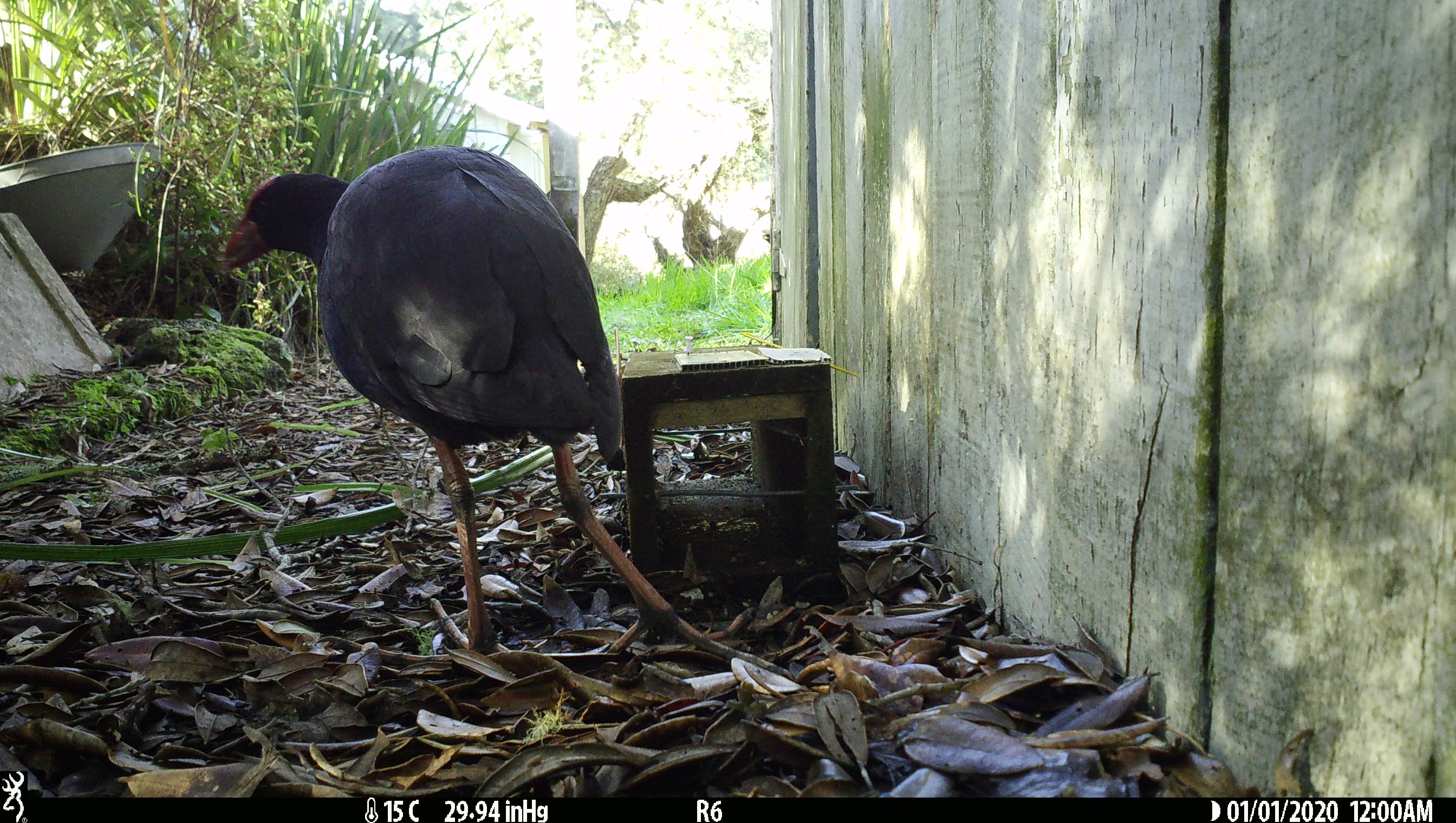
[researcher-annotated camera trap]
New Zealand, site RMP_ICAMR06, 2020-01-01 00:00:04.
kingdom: Animalia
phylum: Chordata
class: Aves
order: Gruiformes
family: Rallidae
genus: Porphyrio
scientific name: Porphyrio melanotus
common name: australasian swamphen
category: pukeko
Pukeko (australasian swamphen) (Porphyrio melanotus).